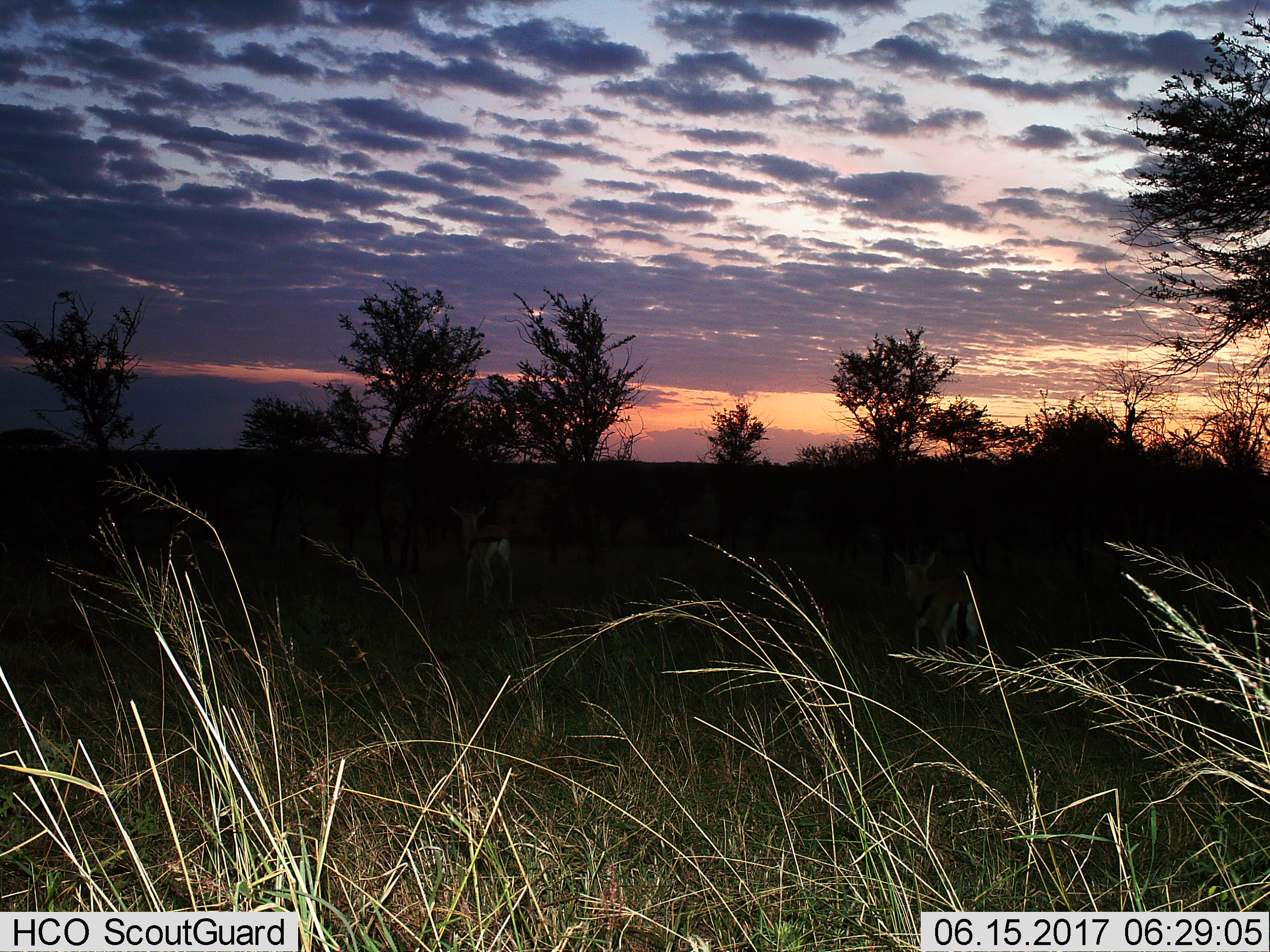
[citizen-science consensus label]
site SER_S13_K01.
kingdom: Animalia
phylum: Chordata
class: Mammalia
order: Artiodactyla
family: Bovidae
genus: Eudorcas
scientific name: Eudorcas thomsonii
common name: thomson's gazelle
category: gazellethomsons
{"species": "gazellethomsons (thomson's gazelle) (Eudorcas thomsonii)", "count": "2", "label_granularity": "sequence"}